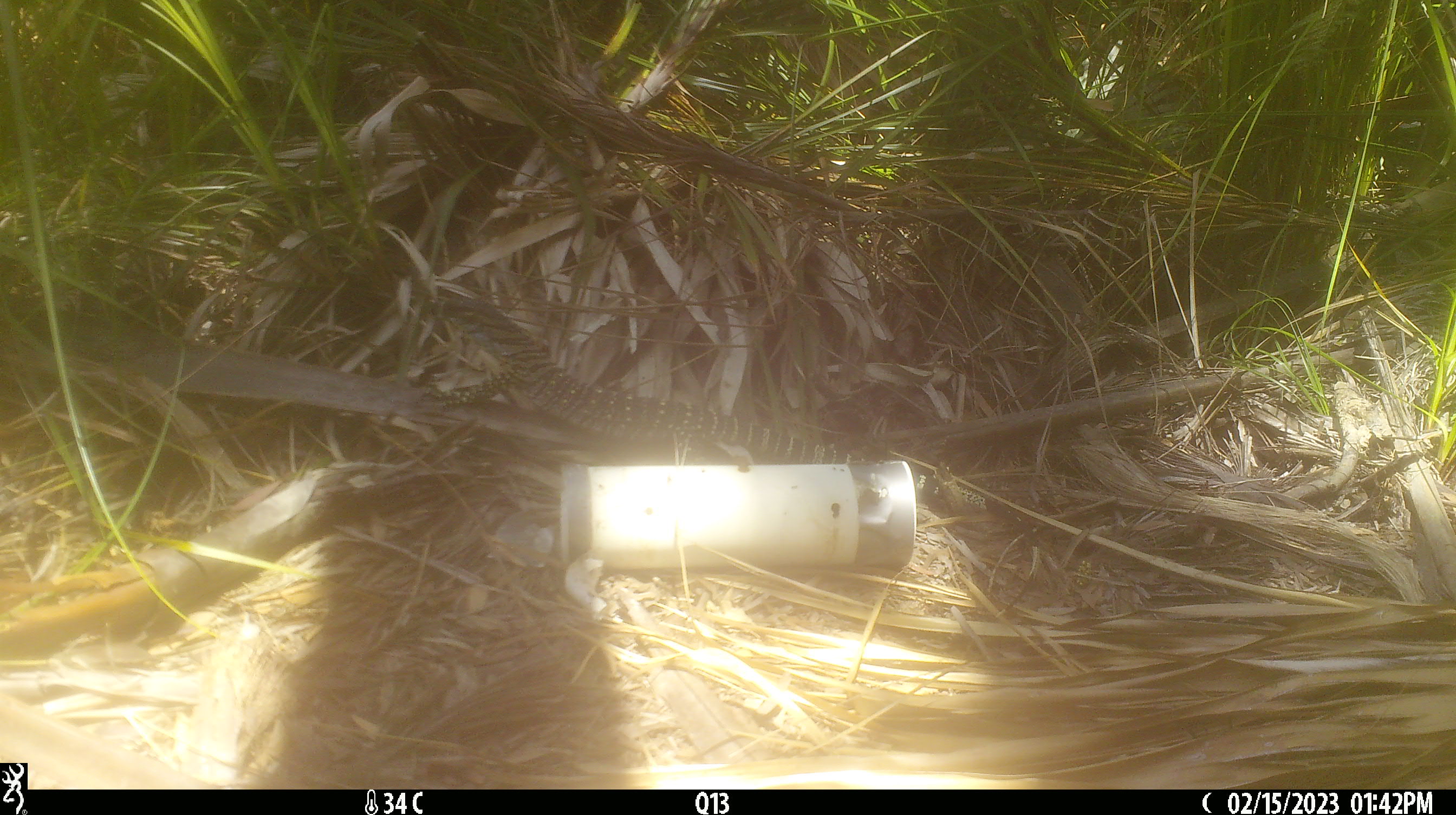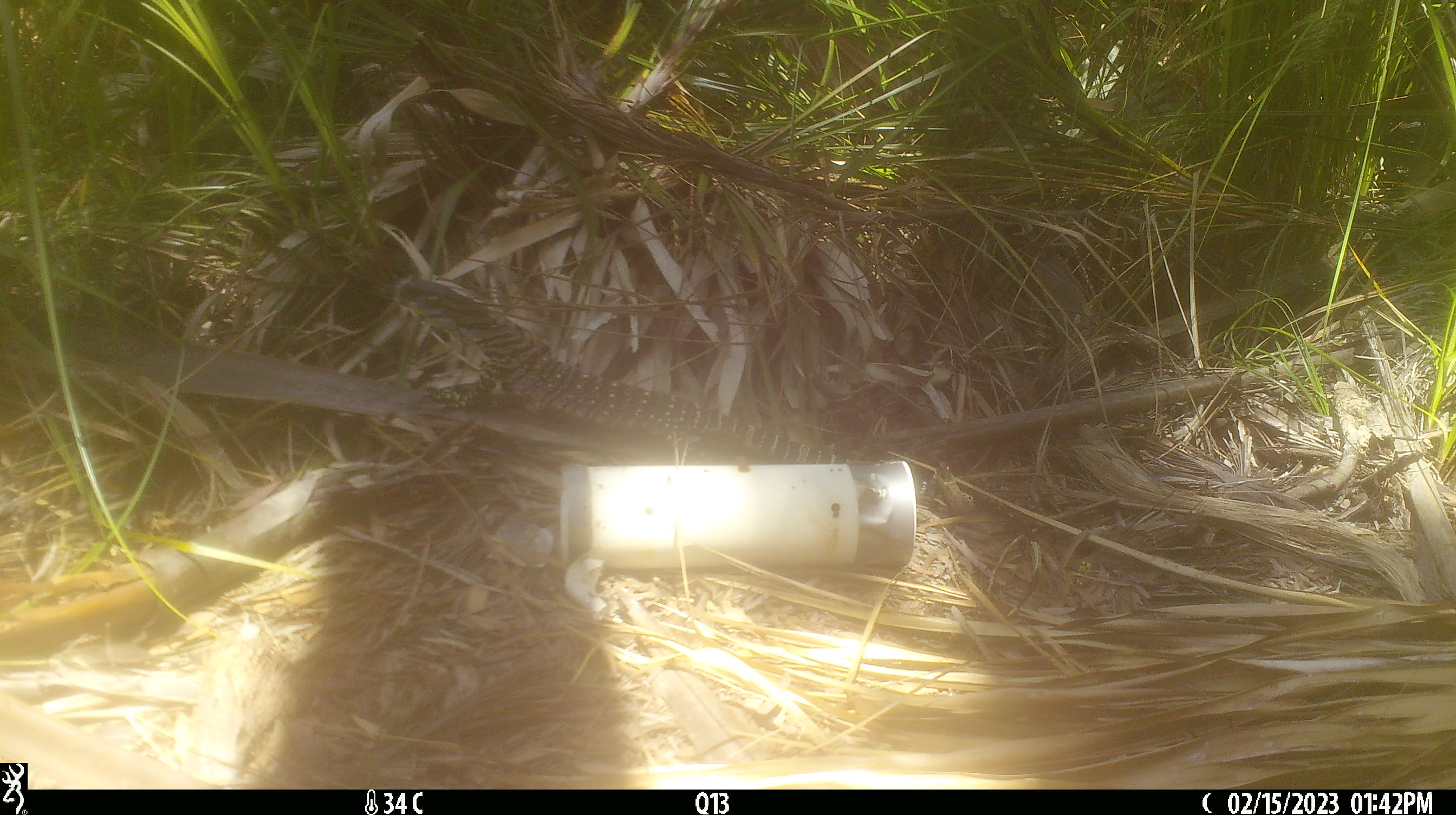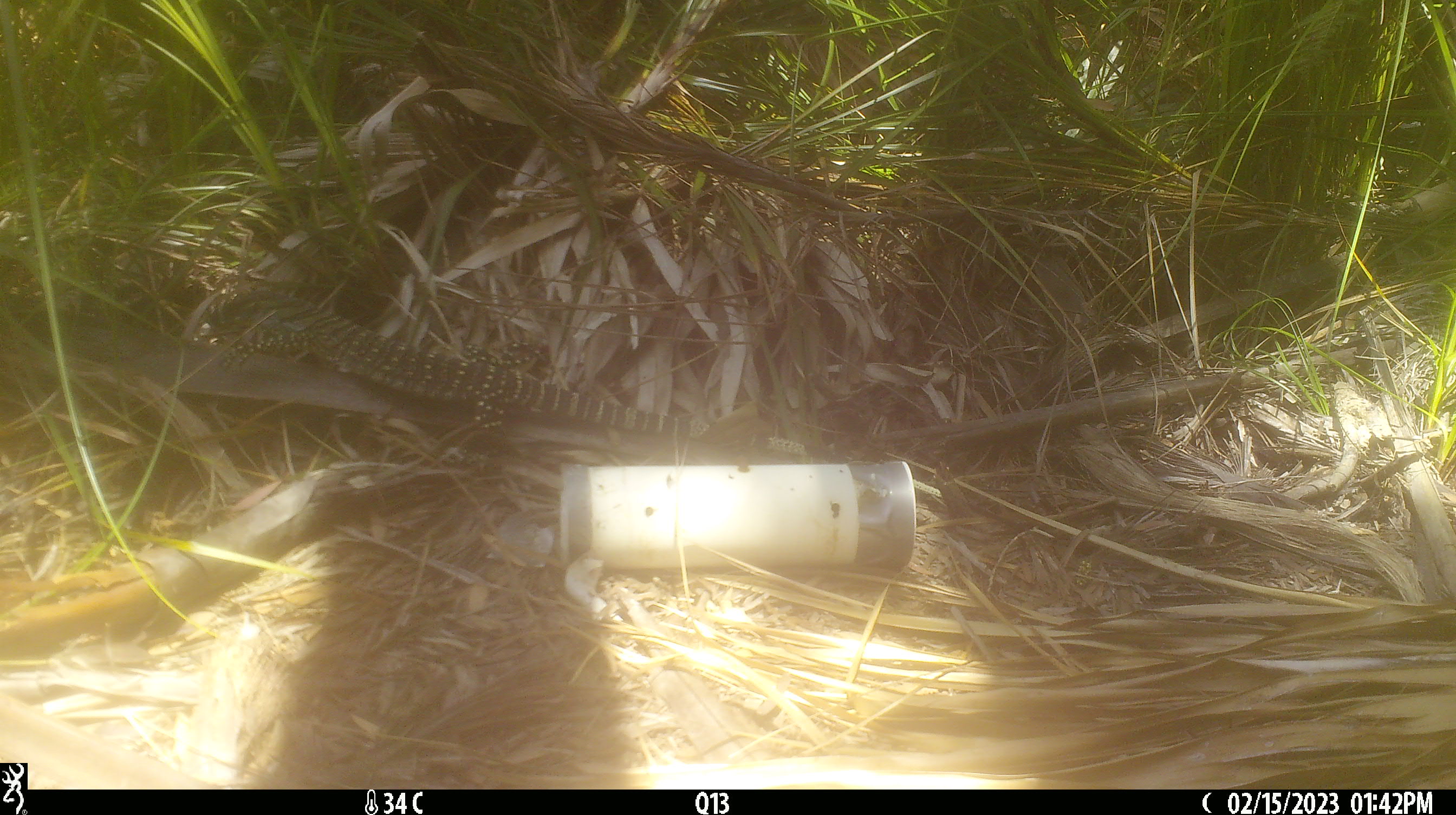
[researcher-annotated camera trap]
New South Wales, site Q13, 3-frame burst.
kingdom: Animalia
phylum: Chordata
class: Reptilia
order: Squamata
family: Varanidae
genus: Varanus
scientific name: Varanus varius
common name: lace monitor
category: goanna